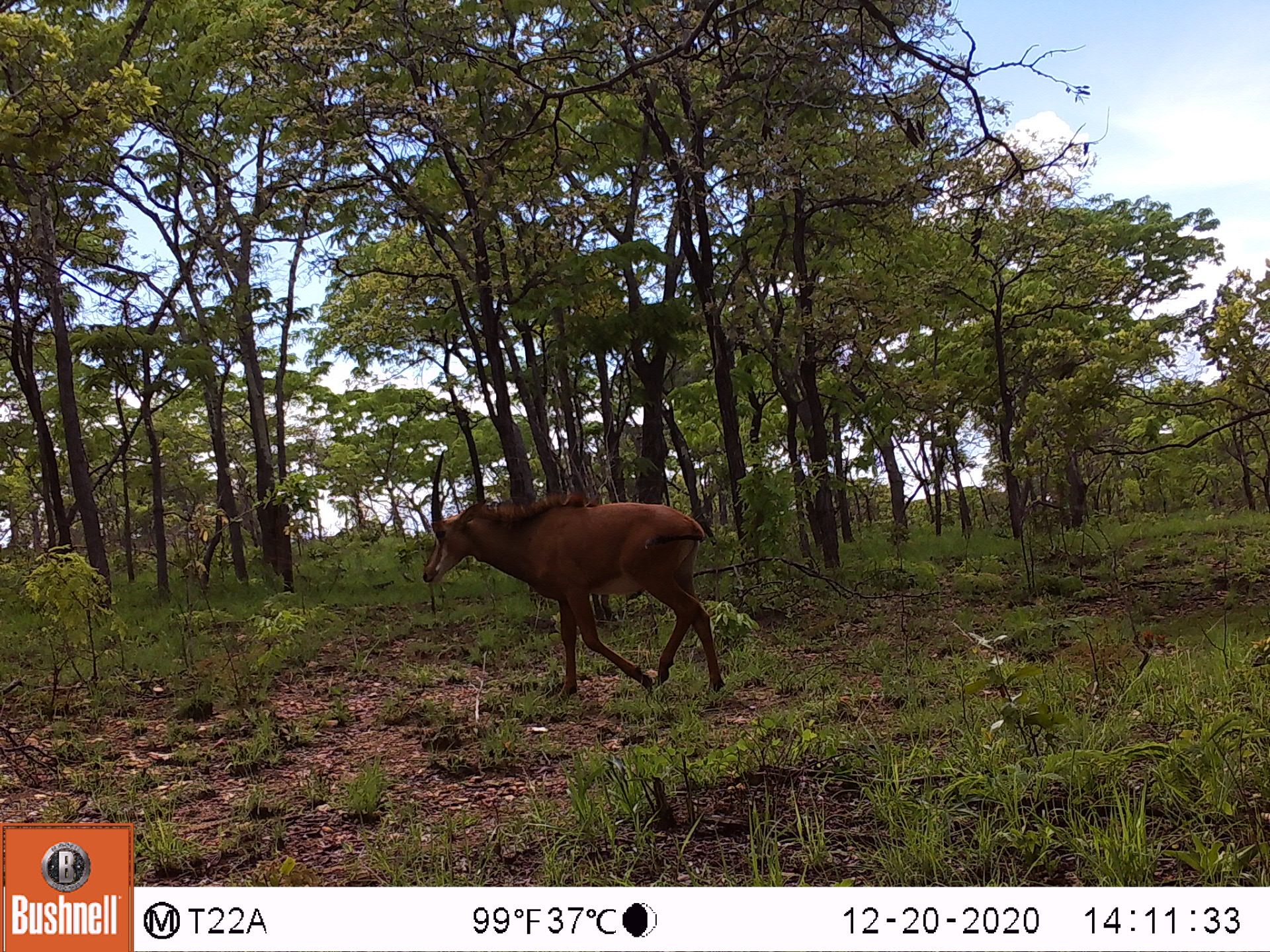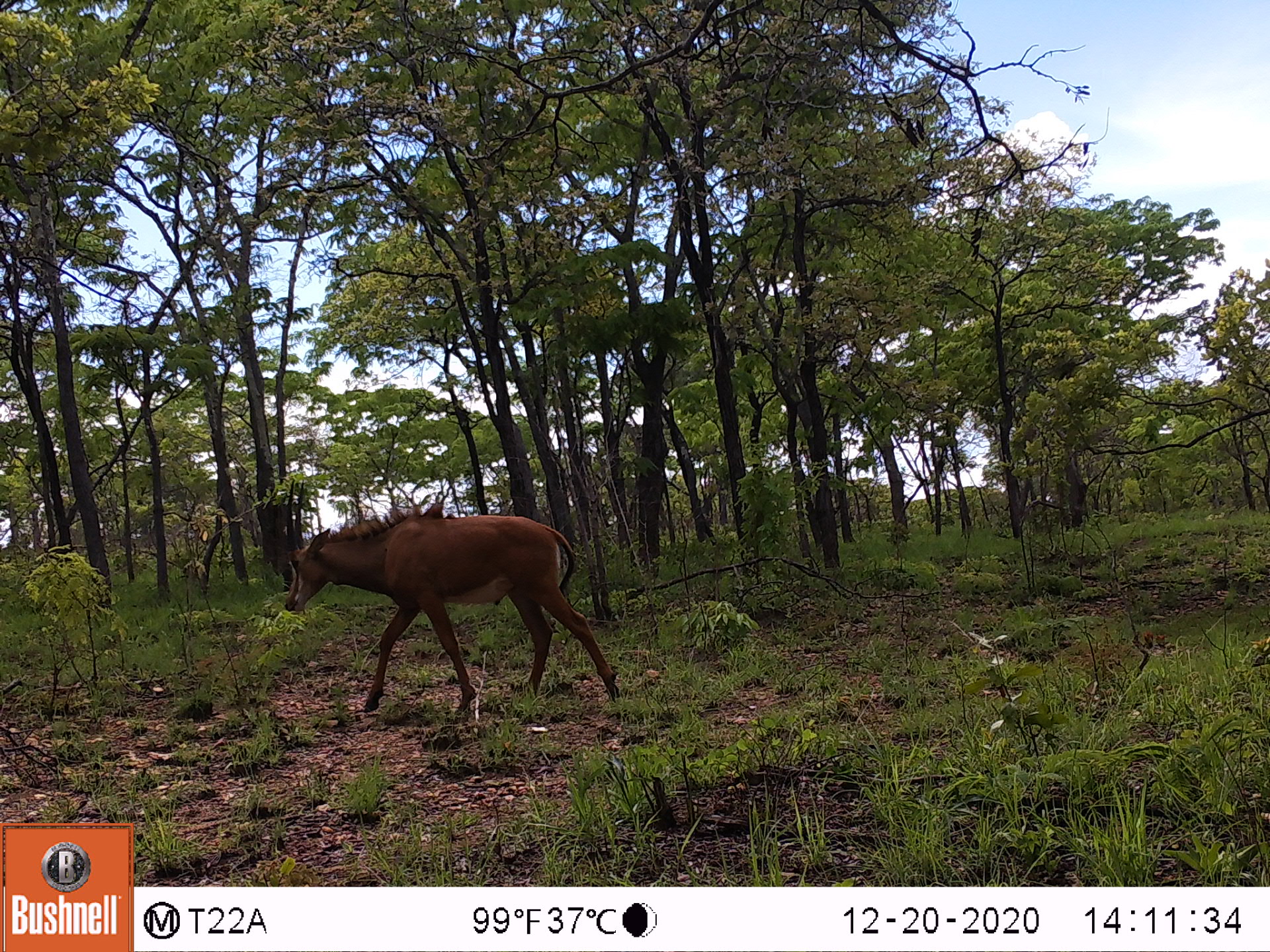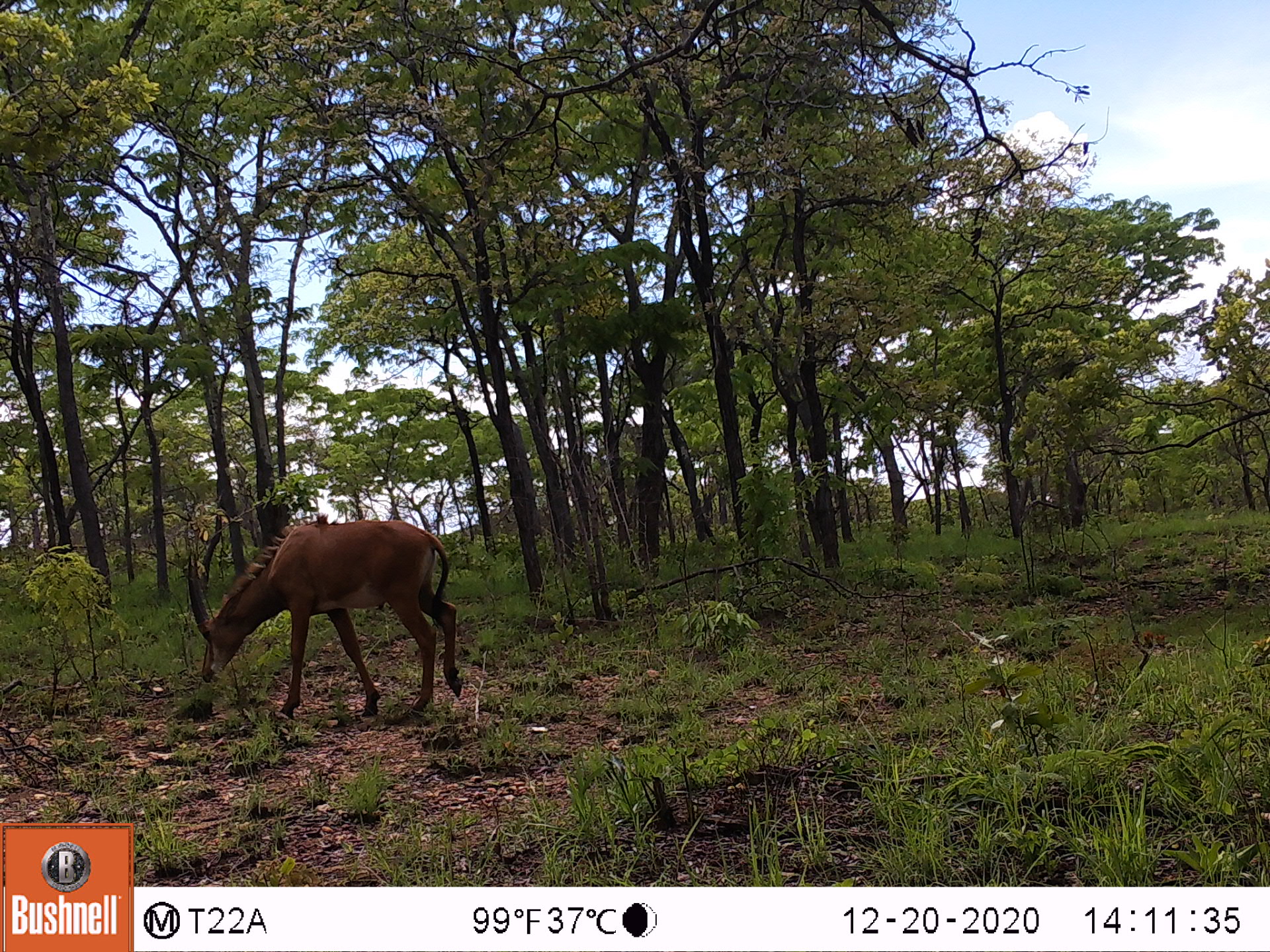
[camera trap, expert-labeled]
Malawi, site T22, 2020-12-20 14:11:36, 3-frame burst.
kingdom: Animalia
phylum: Chordata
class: Mammalia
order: Artiodactyla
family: Bovidae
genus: Hippotragus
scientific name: Hippotragus niger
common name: sable antelope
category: sable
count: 1